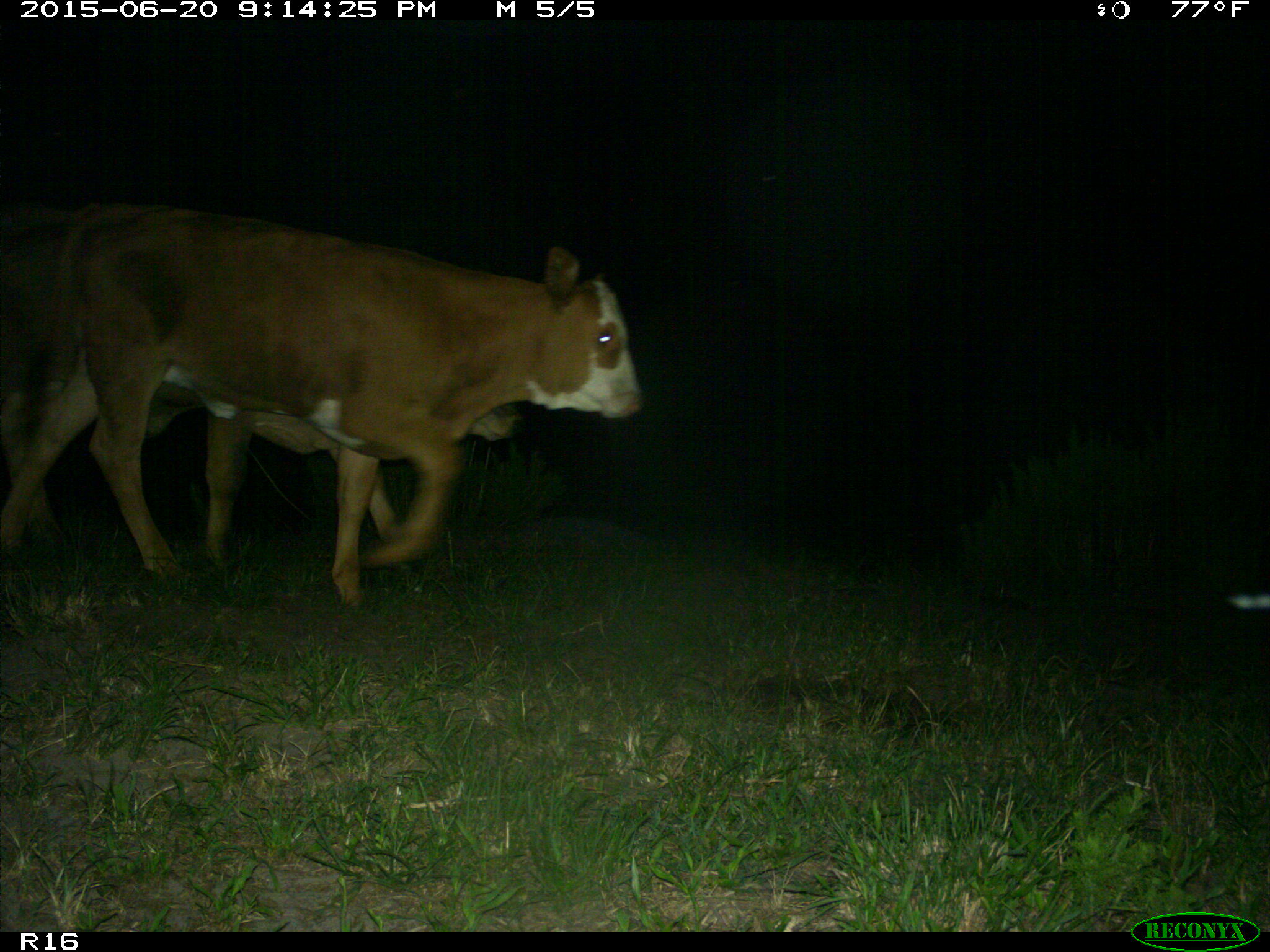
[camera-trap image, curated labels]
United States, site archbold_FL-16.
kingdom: Animalia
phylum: Chordata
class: Mammalia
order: Artiodactyla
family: Bovidae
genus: Bos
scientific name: Bos taurus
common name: domestic cow